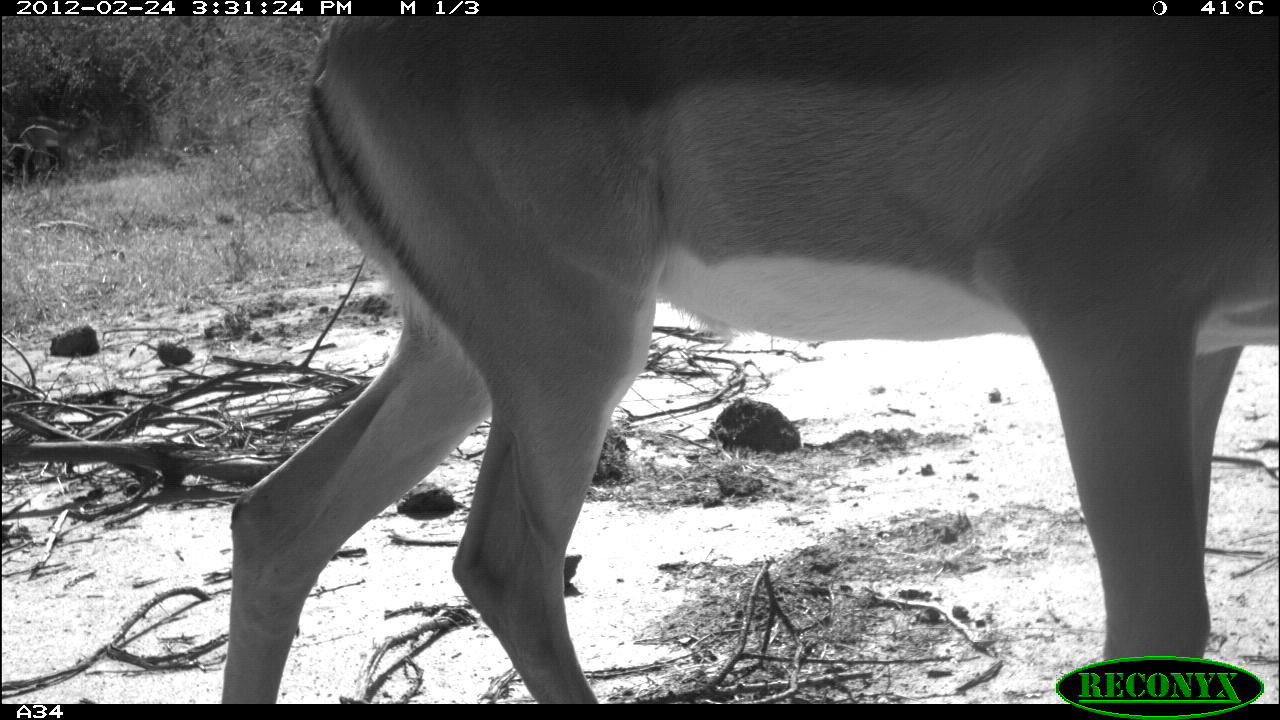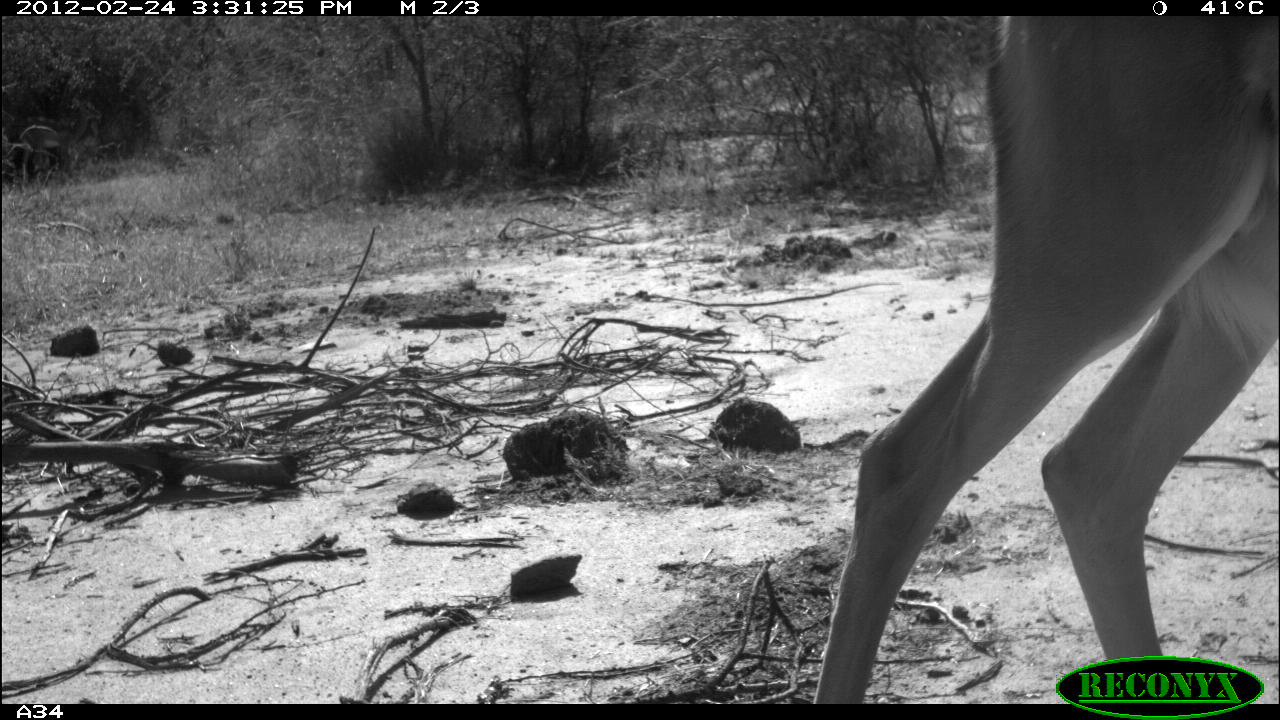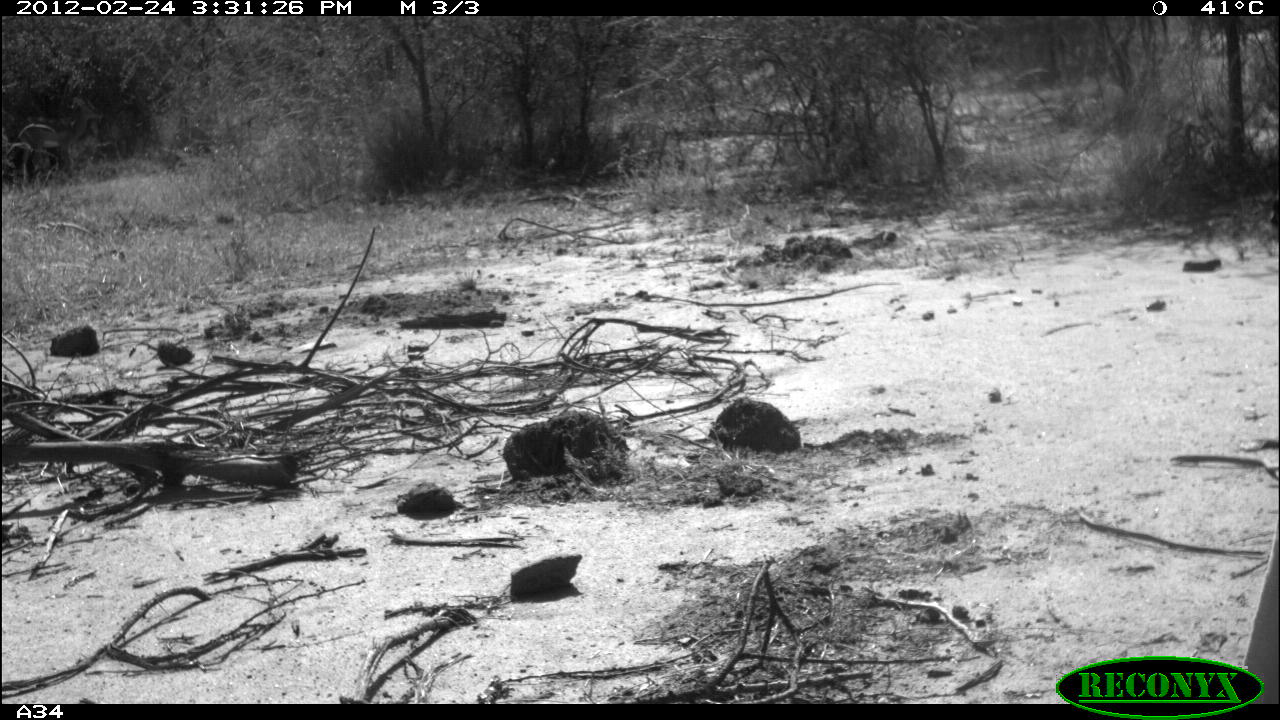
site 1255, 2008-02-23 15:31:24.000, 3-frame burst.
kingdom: Animalia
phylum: Chordata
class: Mammalia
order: Artiodactyla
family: Bovidae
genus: Aepyceros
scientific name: Aepyceros melampus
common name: impala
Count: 1.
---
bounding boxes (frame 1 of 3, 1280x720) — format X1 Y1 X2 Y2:
aepyceros melampus: 212 15 1280 703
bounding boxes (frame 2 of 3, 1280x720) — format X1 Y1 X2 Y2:
aepyceros melampus: 810 14 1280 704